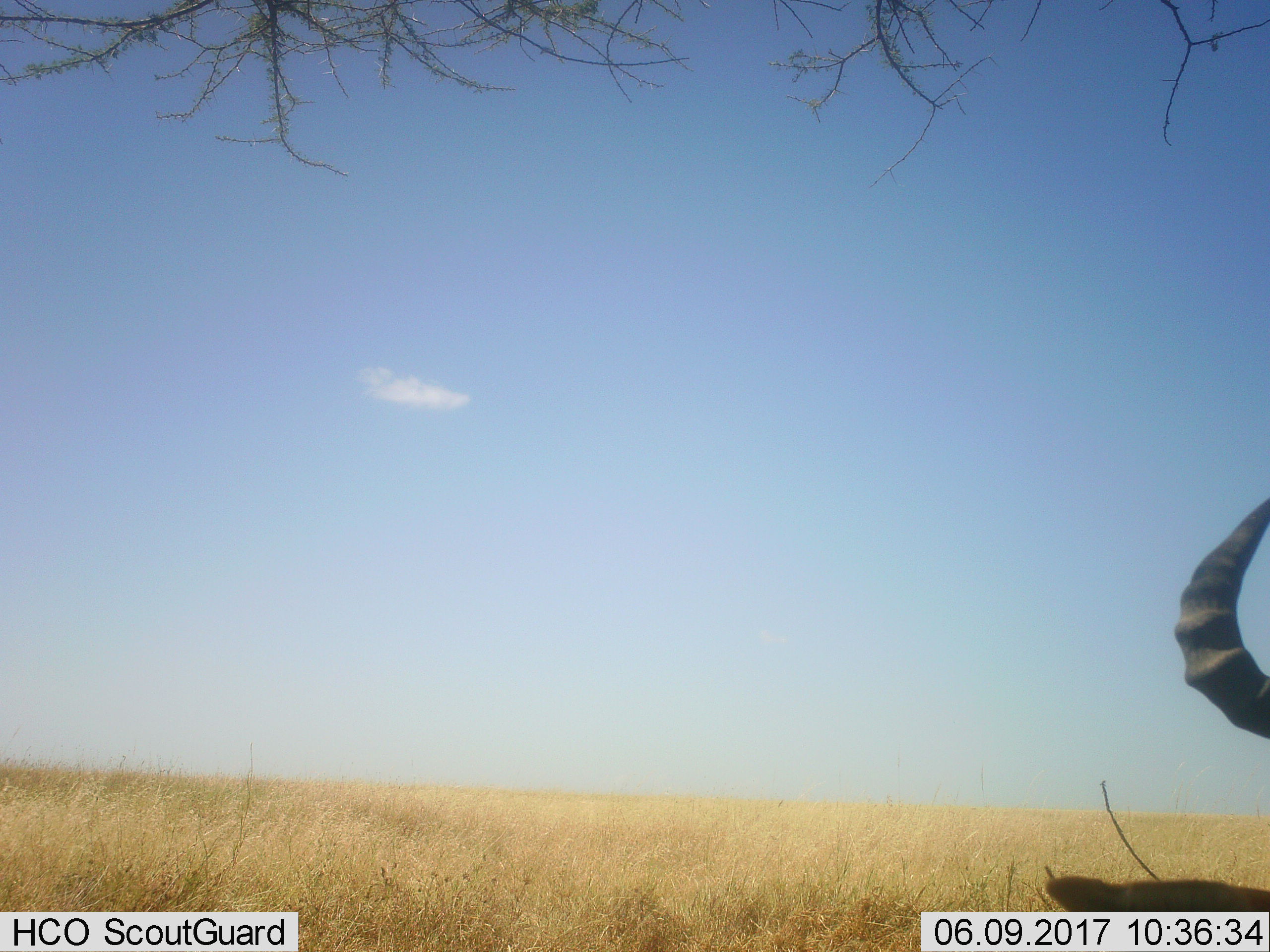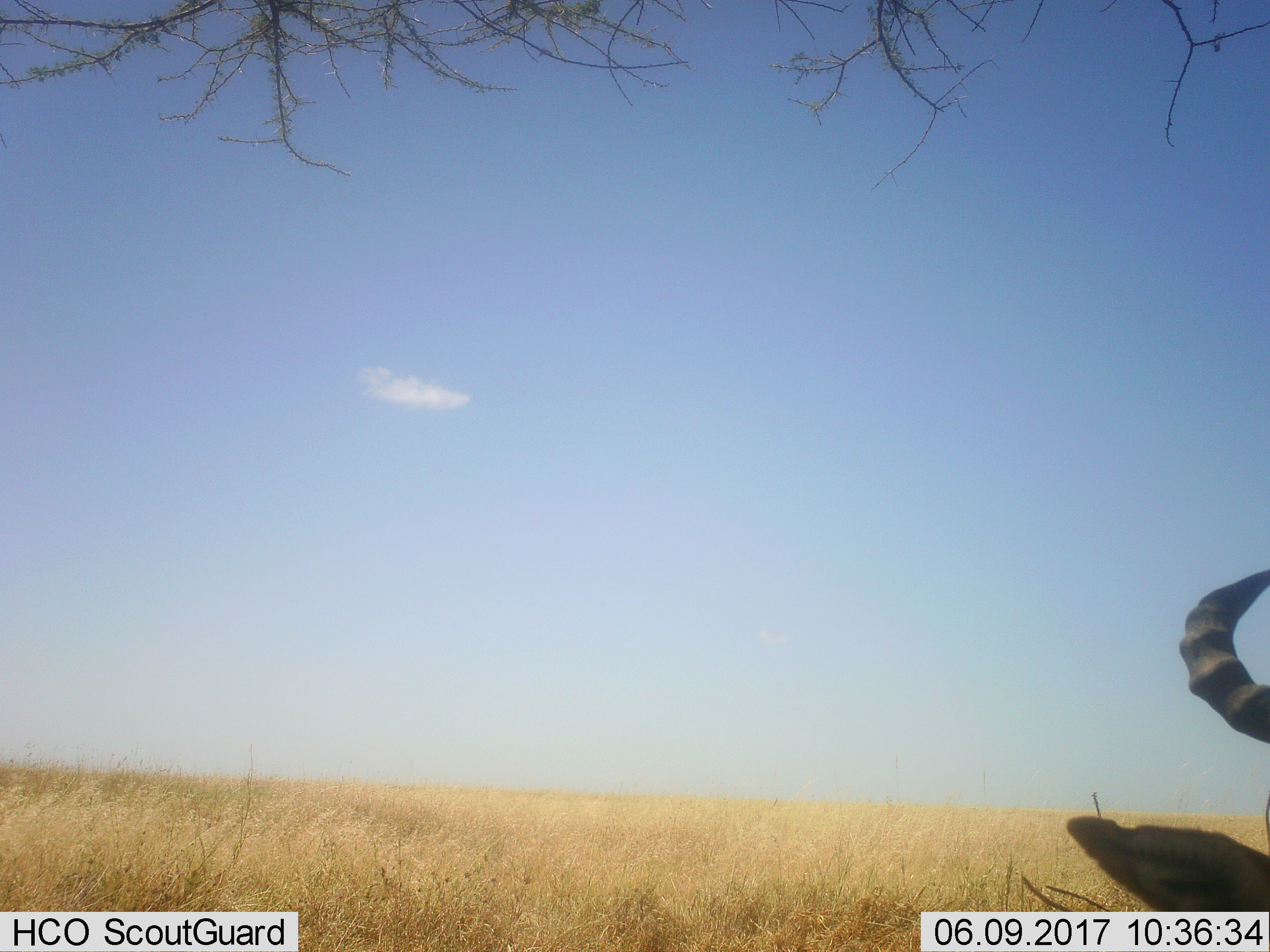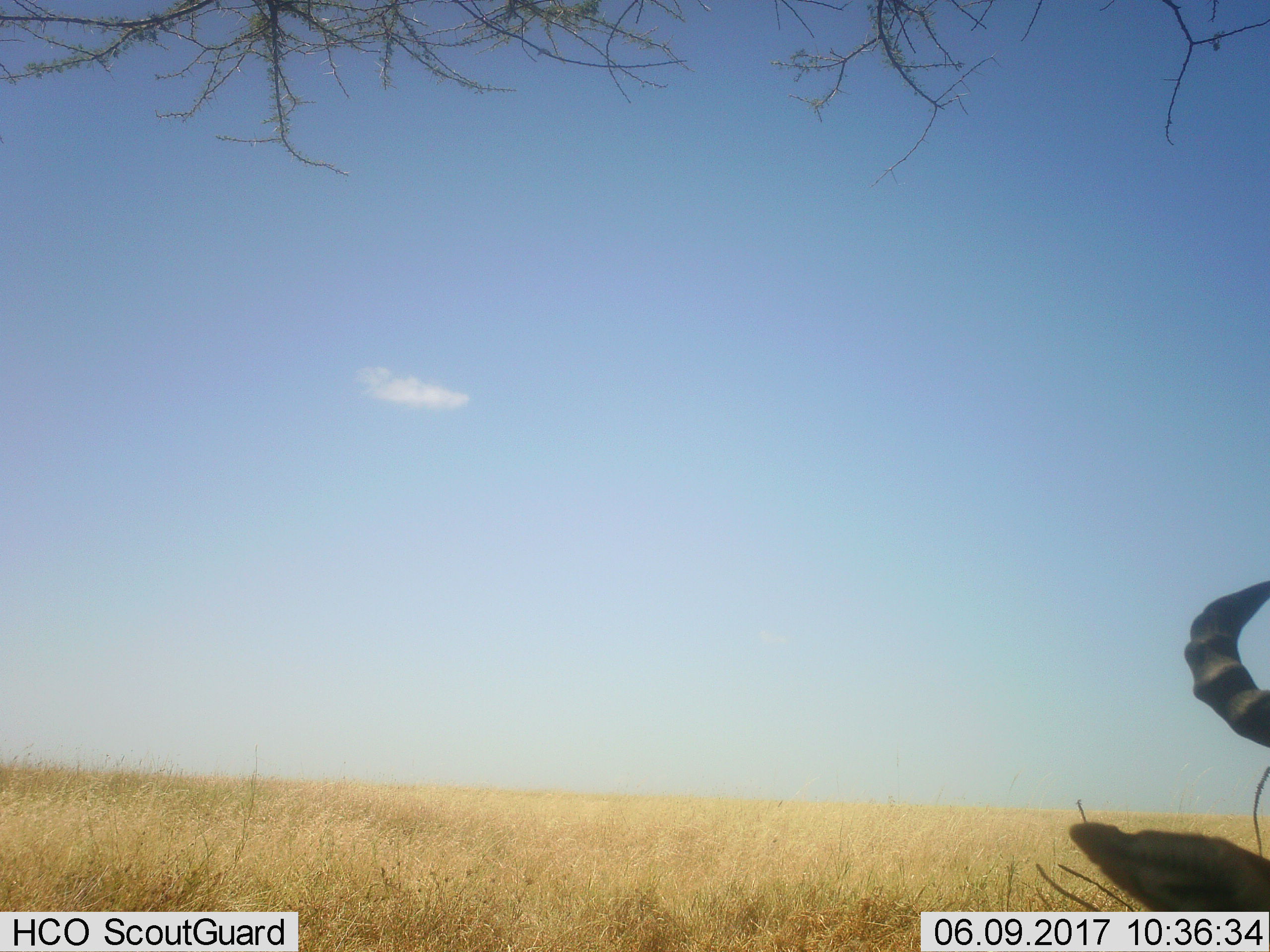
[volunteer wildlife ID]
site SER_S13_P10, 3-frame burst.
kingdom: Animalia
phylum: Chordata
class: Mammalia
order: Artiodactyla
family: Bovidae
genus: Aepyceros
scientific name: Aepyceros melampus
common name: impala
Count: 1.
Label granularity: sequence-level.